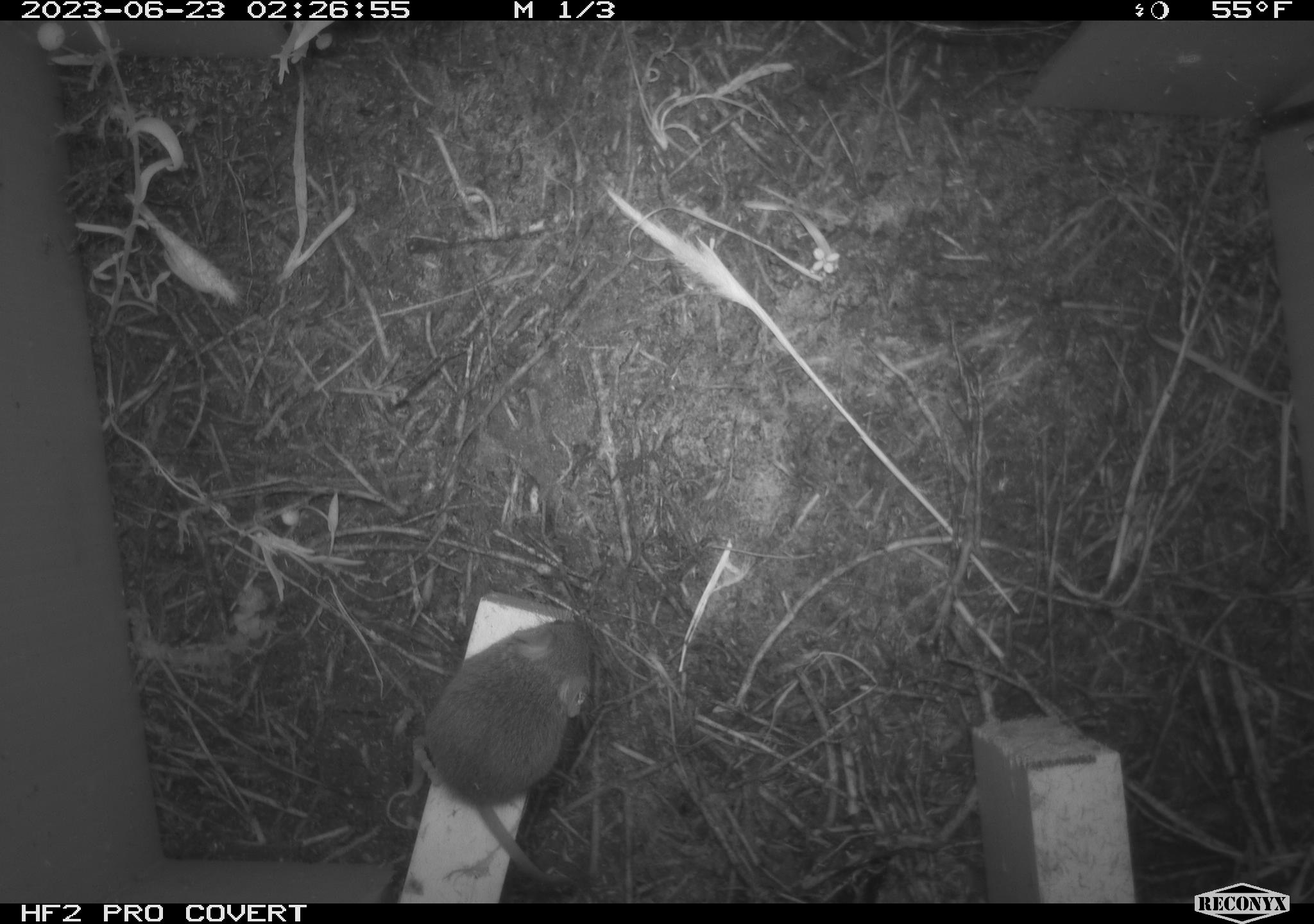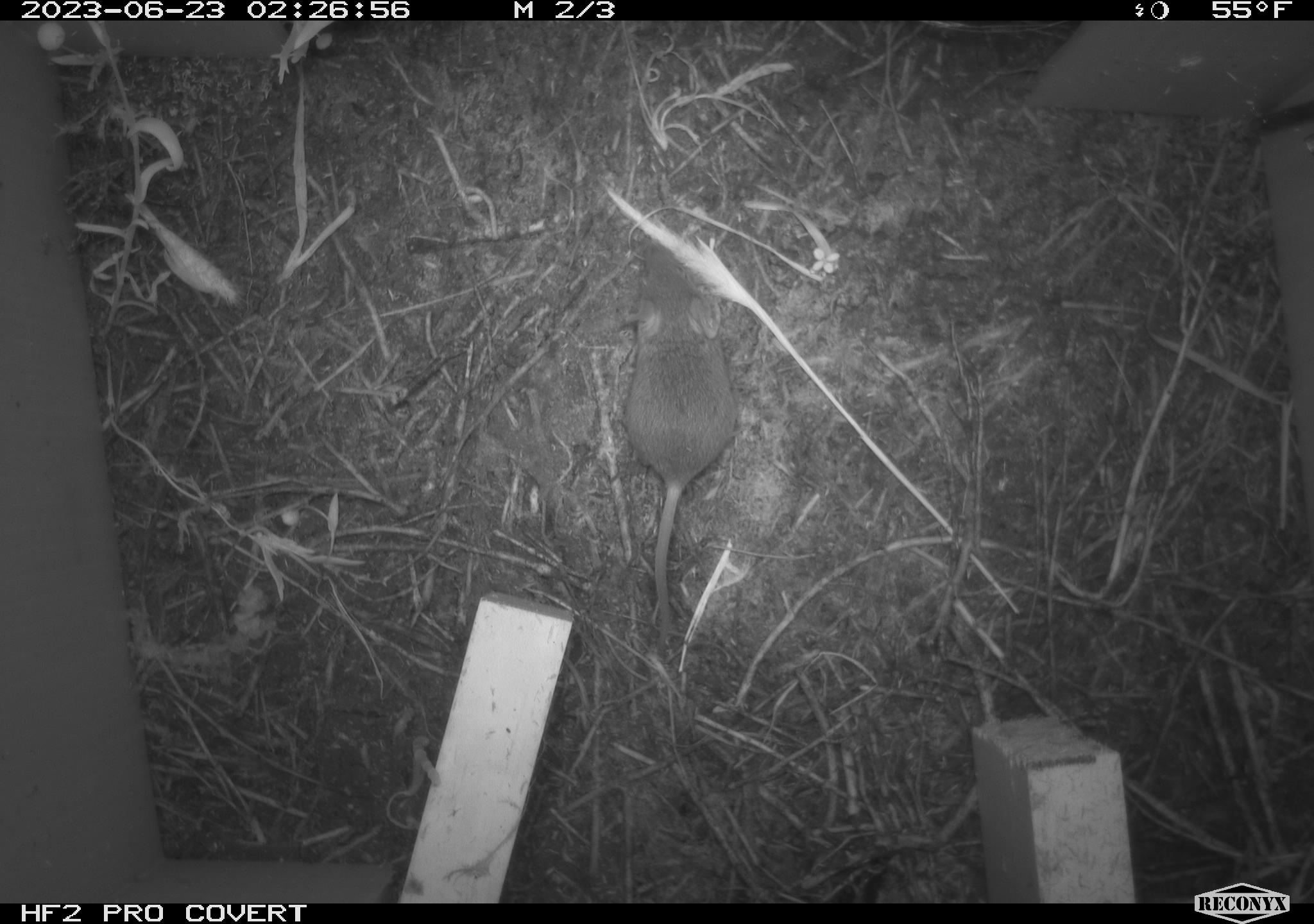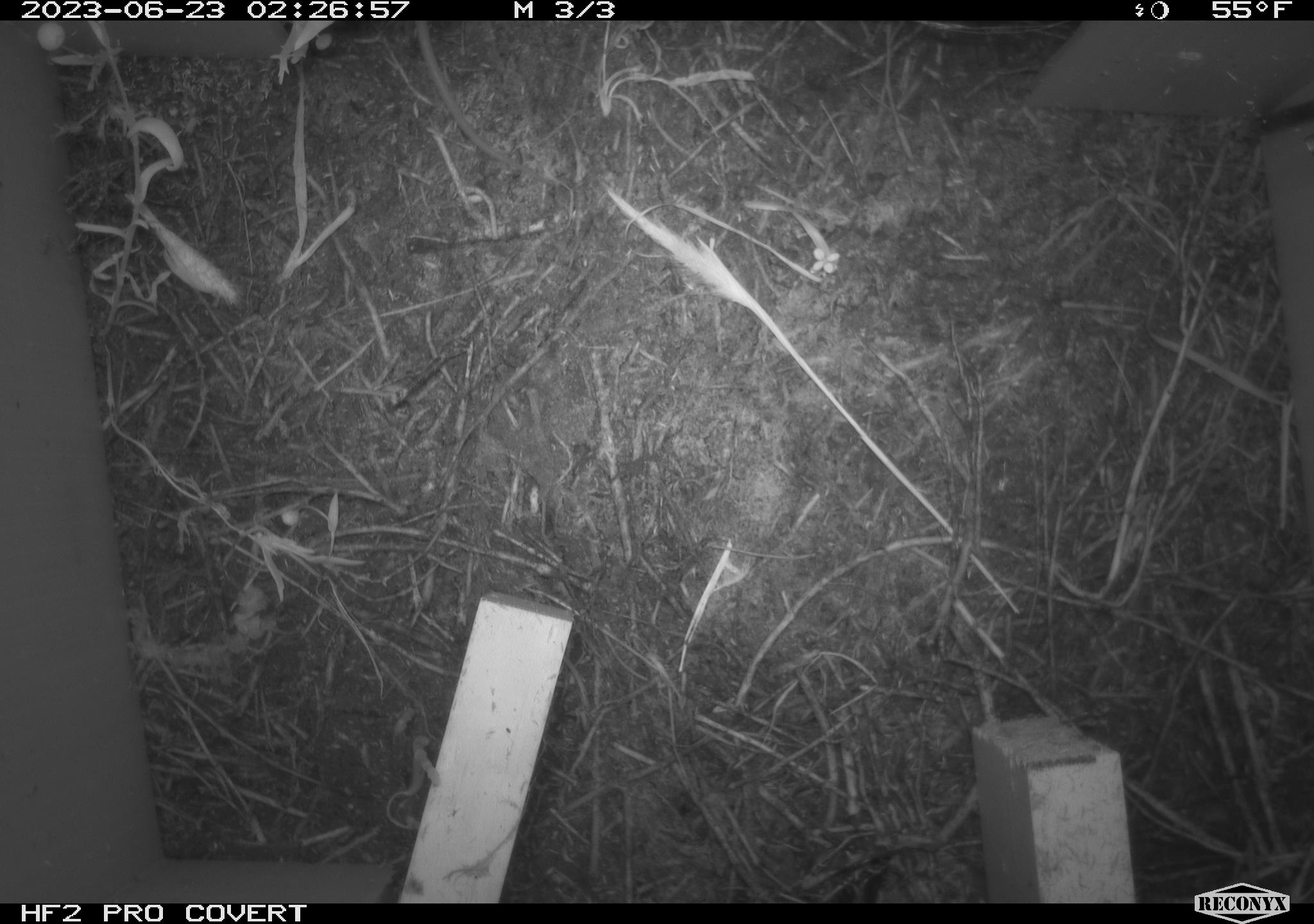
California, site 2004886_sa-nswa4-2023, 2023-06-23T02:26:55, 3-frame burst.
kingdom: Animalia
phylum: Chordata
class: Mammalia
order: Rodentia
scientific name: Rodentia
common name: mouse species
Mouse species (Rodentia).